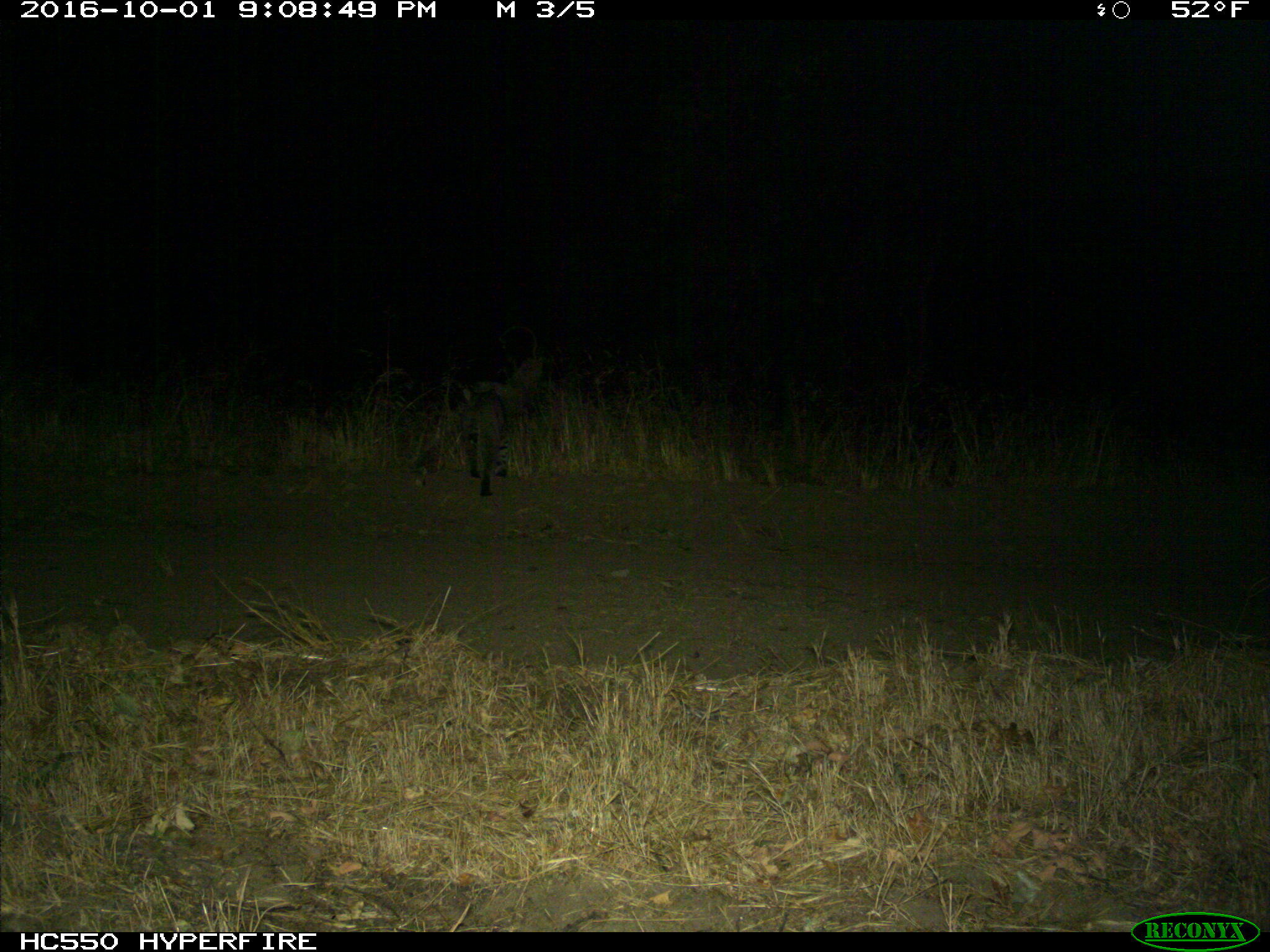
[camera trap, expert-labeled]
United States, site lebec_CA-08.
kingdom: Animalia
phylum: Chordata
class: Mammalia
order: Carnivora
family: Felidae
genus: Lynx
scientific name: Lynx rufus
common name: bobcat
Lynx rufus (bobcat).